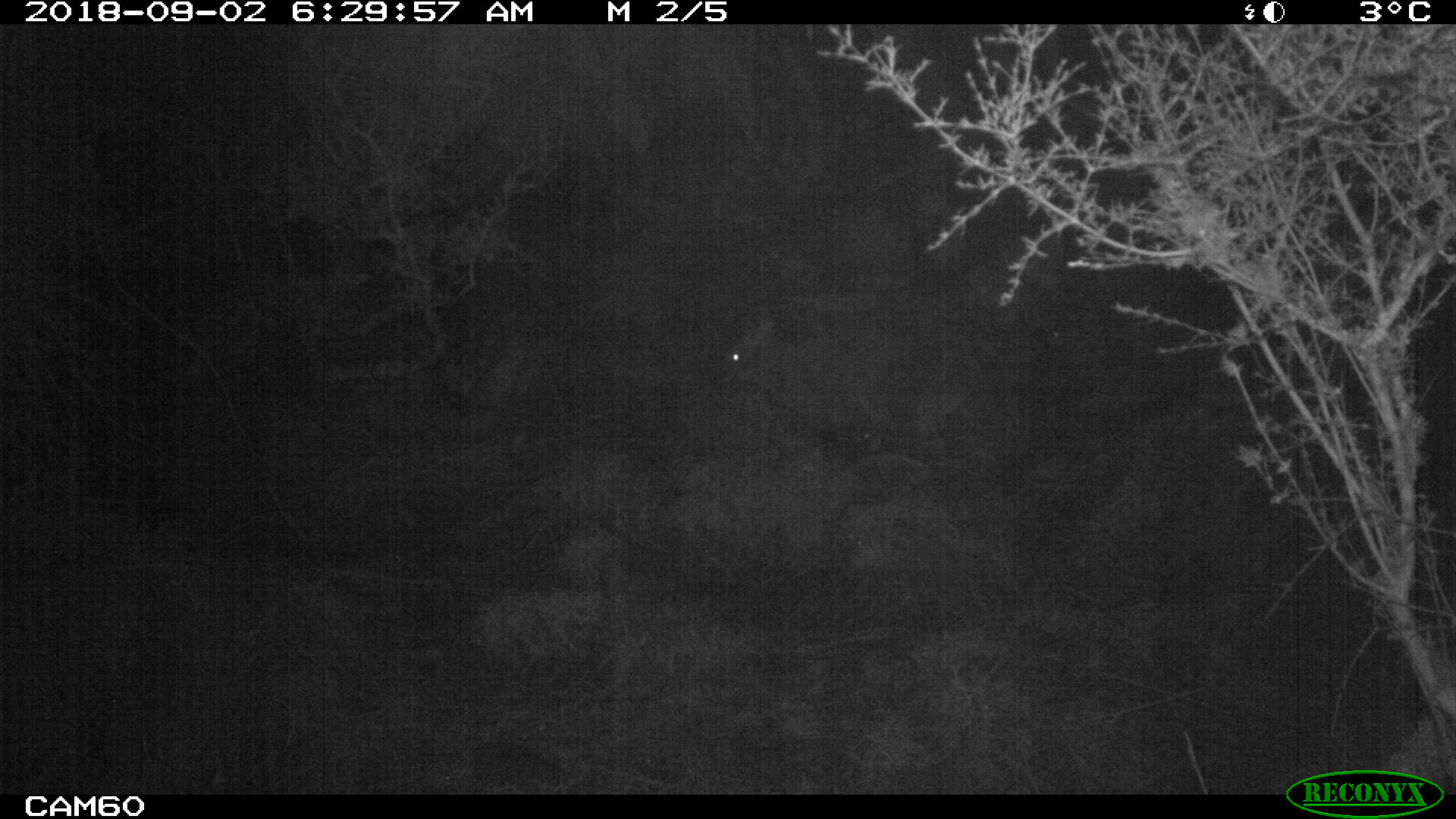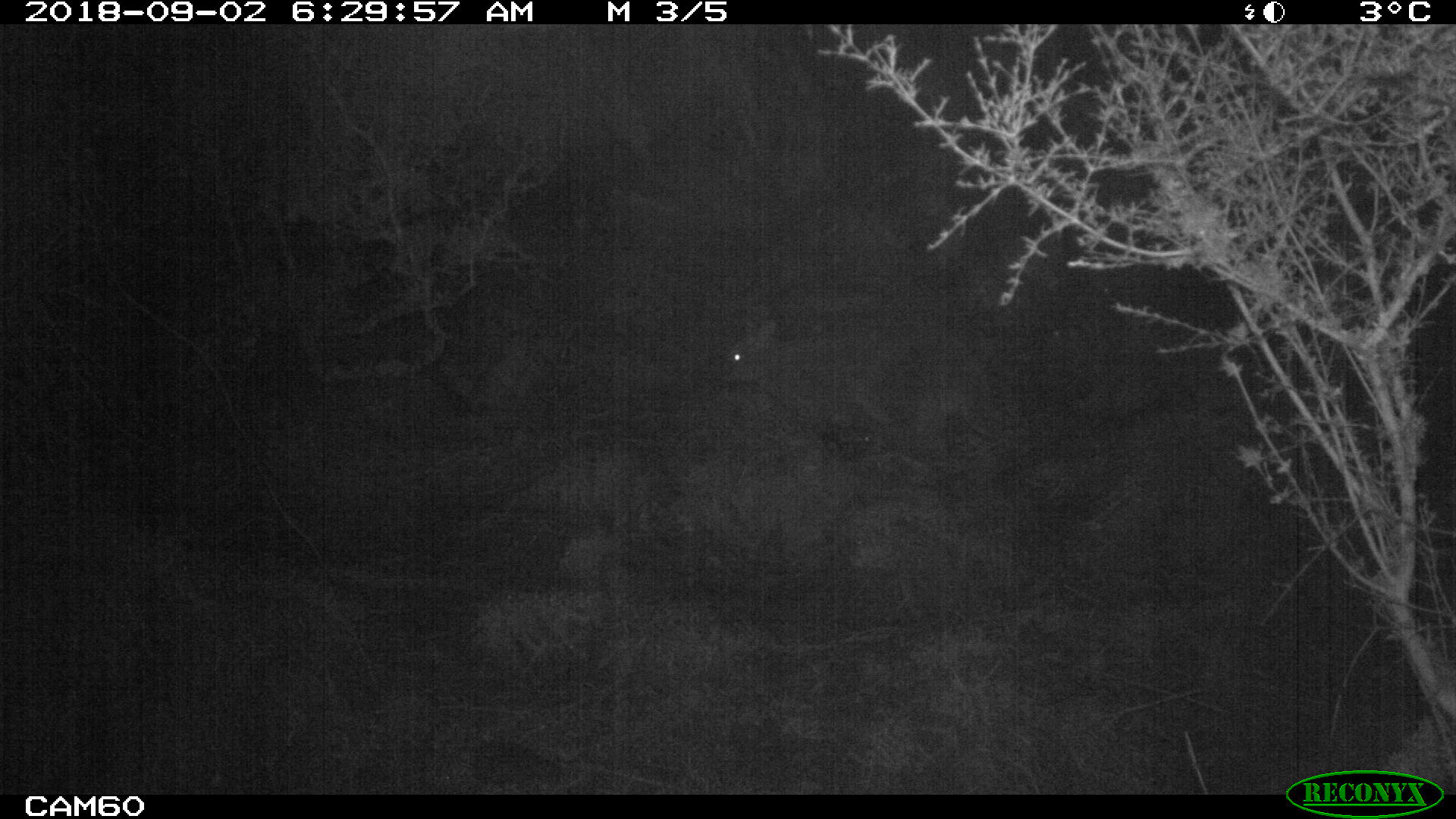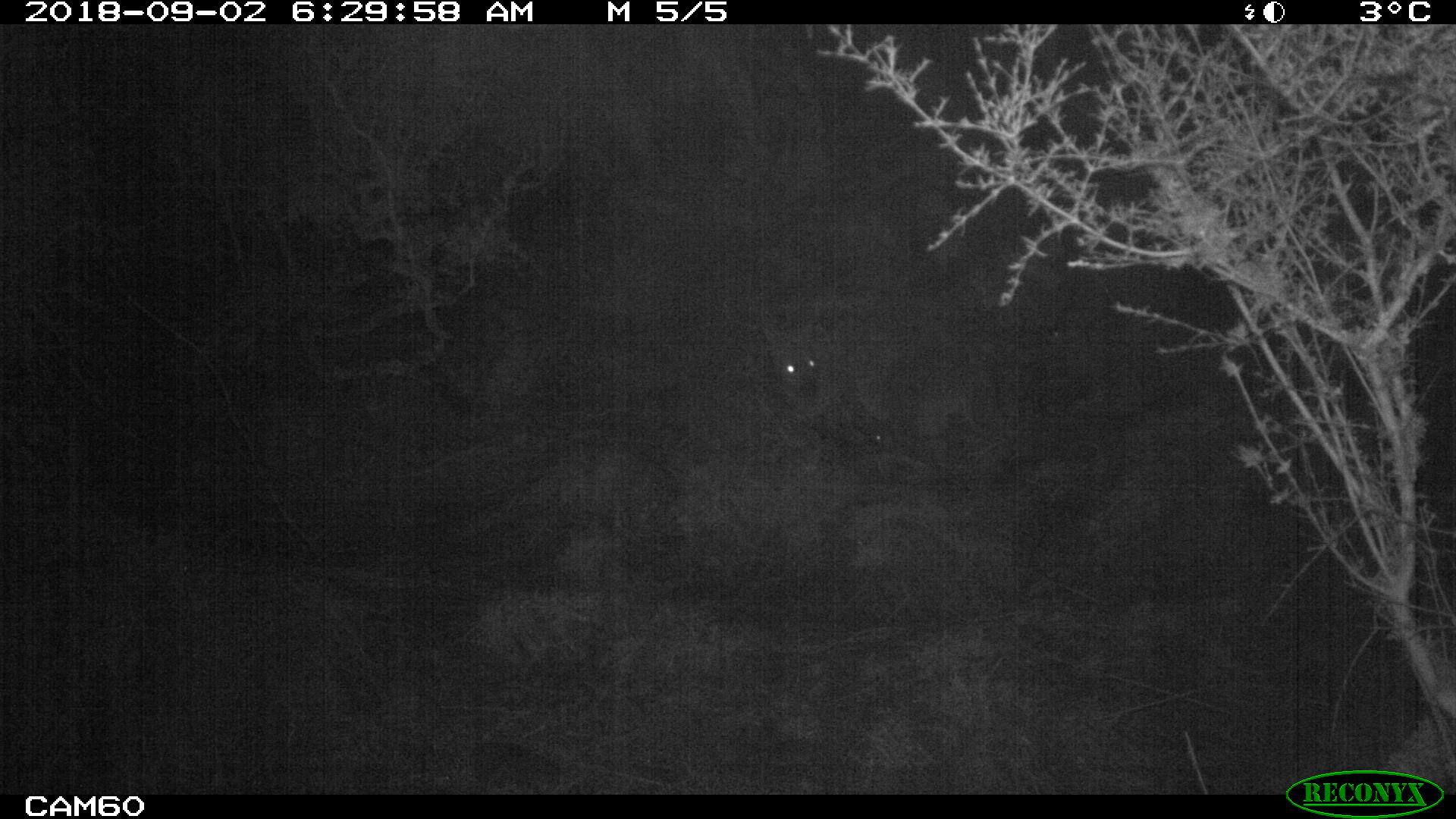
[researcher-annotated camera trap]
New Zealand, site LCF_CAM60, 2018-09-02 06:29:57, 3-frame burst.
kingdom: Animalia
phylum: Chordata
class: Mammalia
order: Diprotodontia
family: Macropodidae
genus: Notamacropus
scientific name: Notamacropus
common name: wallaby